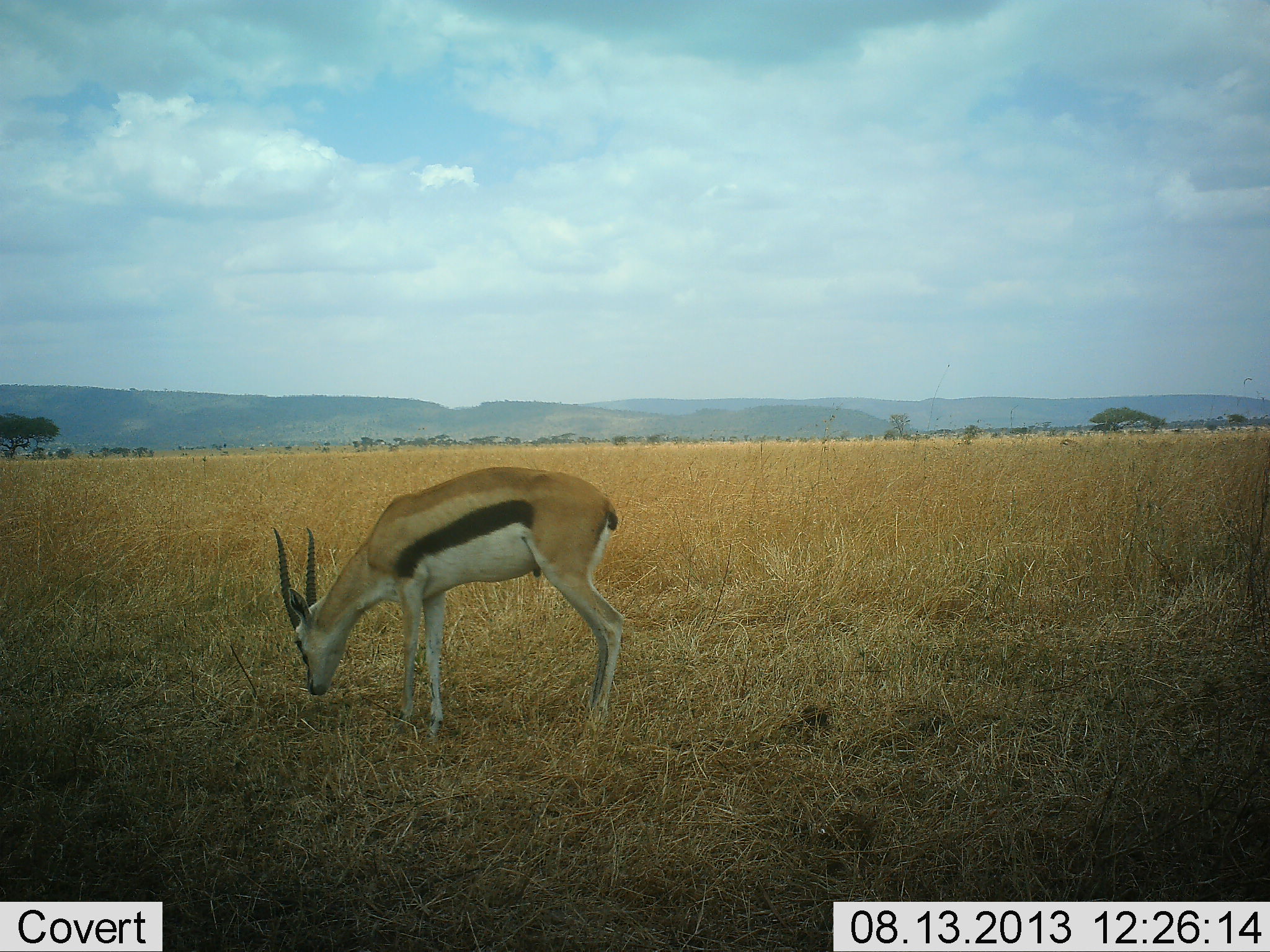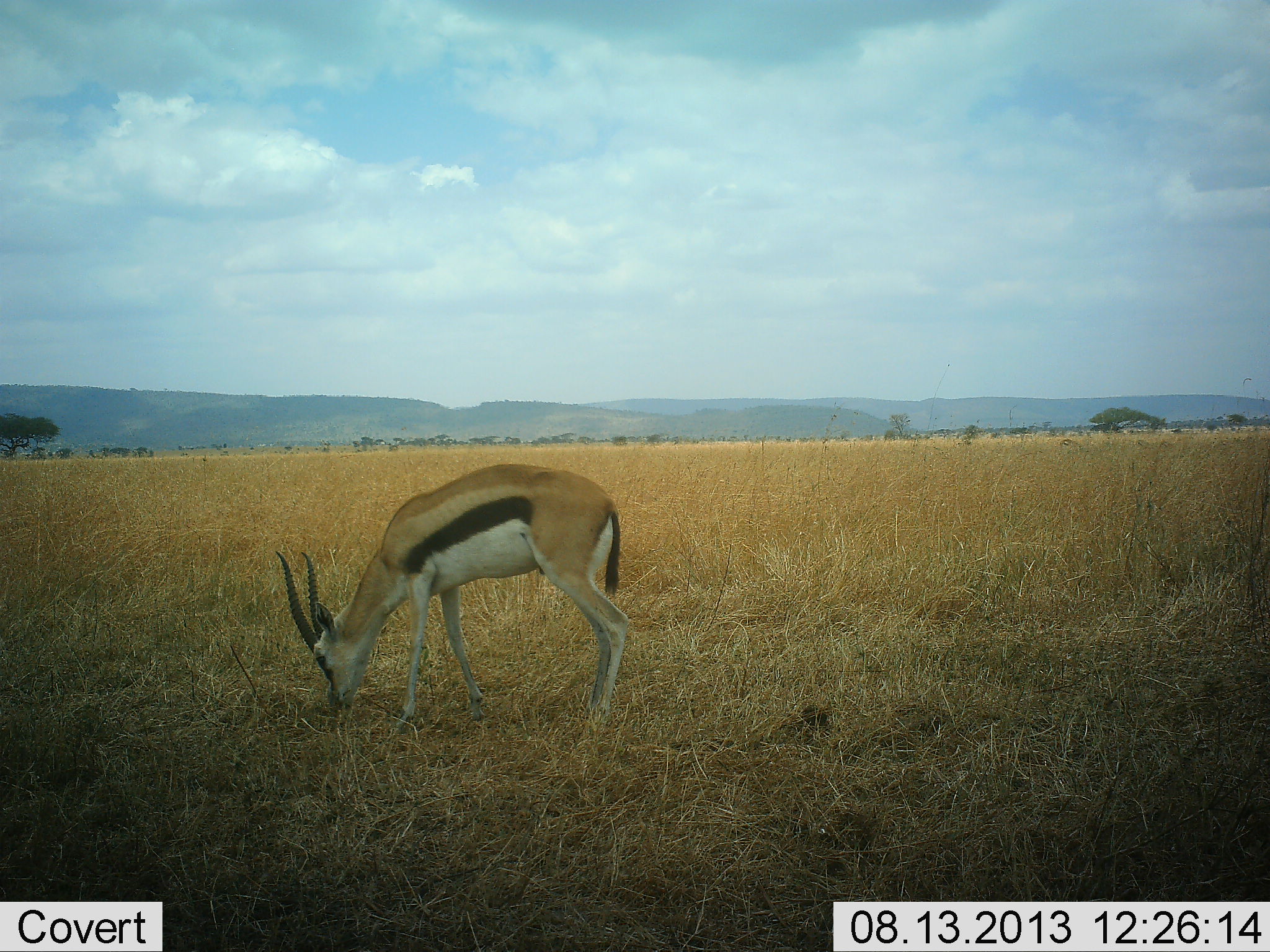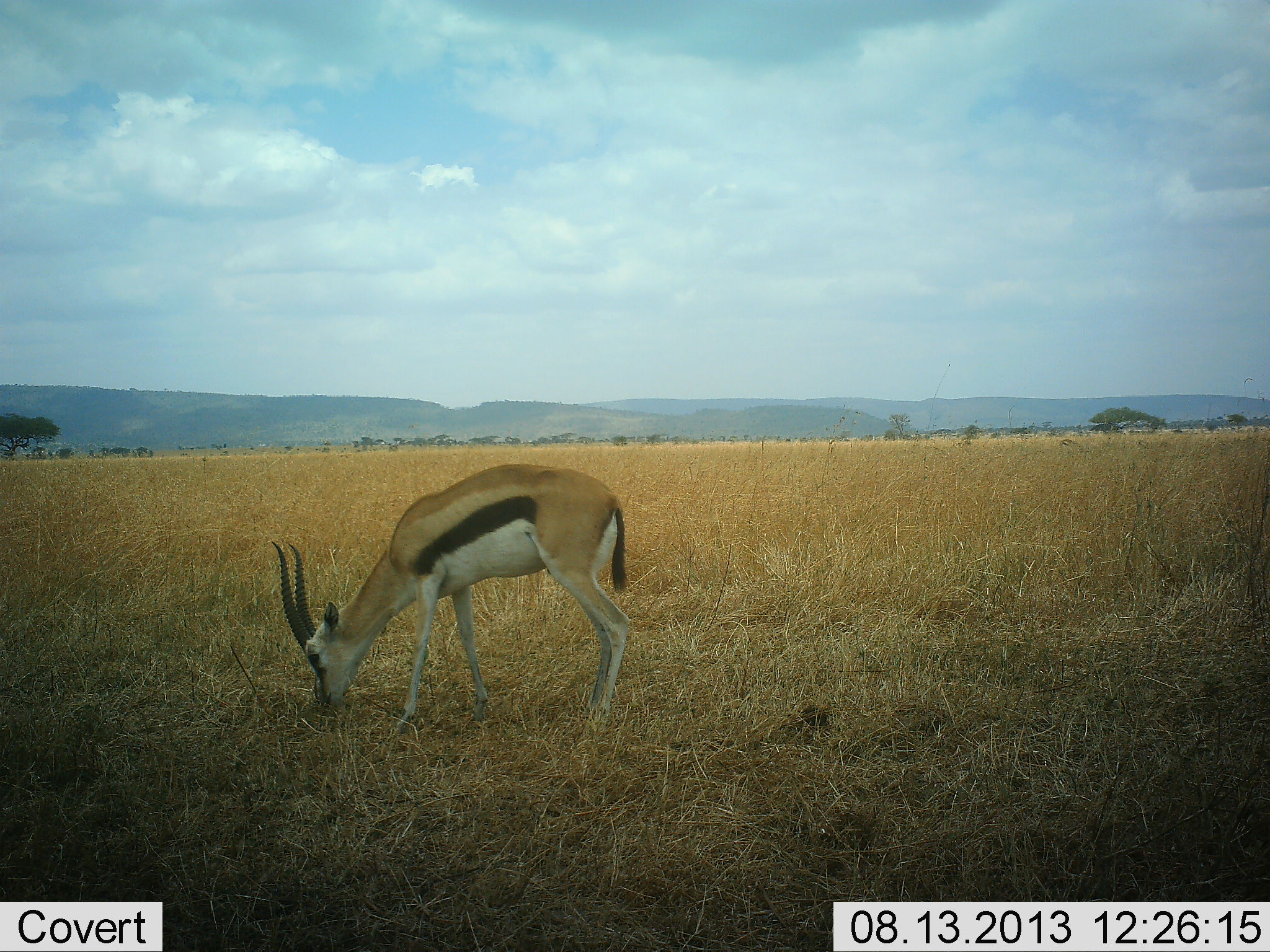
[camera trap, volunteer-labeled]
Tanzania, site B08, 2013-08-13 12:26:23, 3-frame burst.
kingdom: Animalia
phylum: Chordata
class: Mammalia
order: Artiodactyla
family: Bovidae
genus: Eudorcas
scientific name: Eudorcas thomsonii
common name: thomson's gazelle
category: gazellethomsons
Gazellethomsons (thomson's gazelle) (Eudorcas thomsonii), count 1. Behavior (volunteer vote fractions): standing 30%, resting 0%, moving 0%, interacting 0%. Young present (vote fraction): 0%. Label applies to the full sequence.